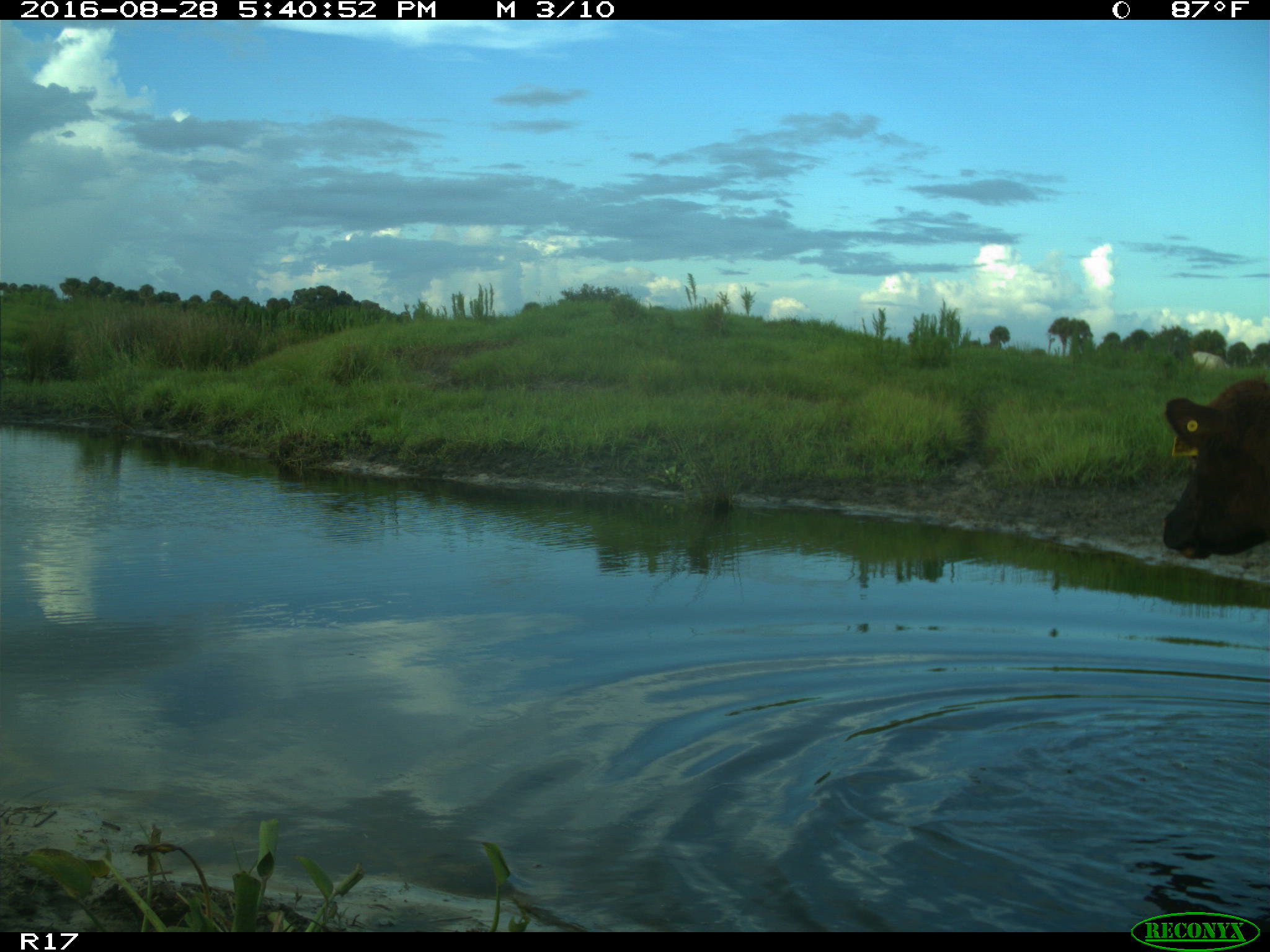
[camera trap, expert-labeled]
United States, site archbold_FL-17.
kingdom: Animalia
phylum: Chordata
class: Mammalia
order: Artiodactyla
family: Bovidae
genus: Bos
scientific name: Bos taurus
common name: domestic cow